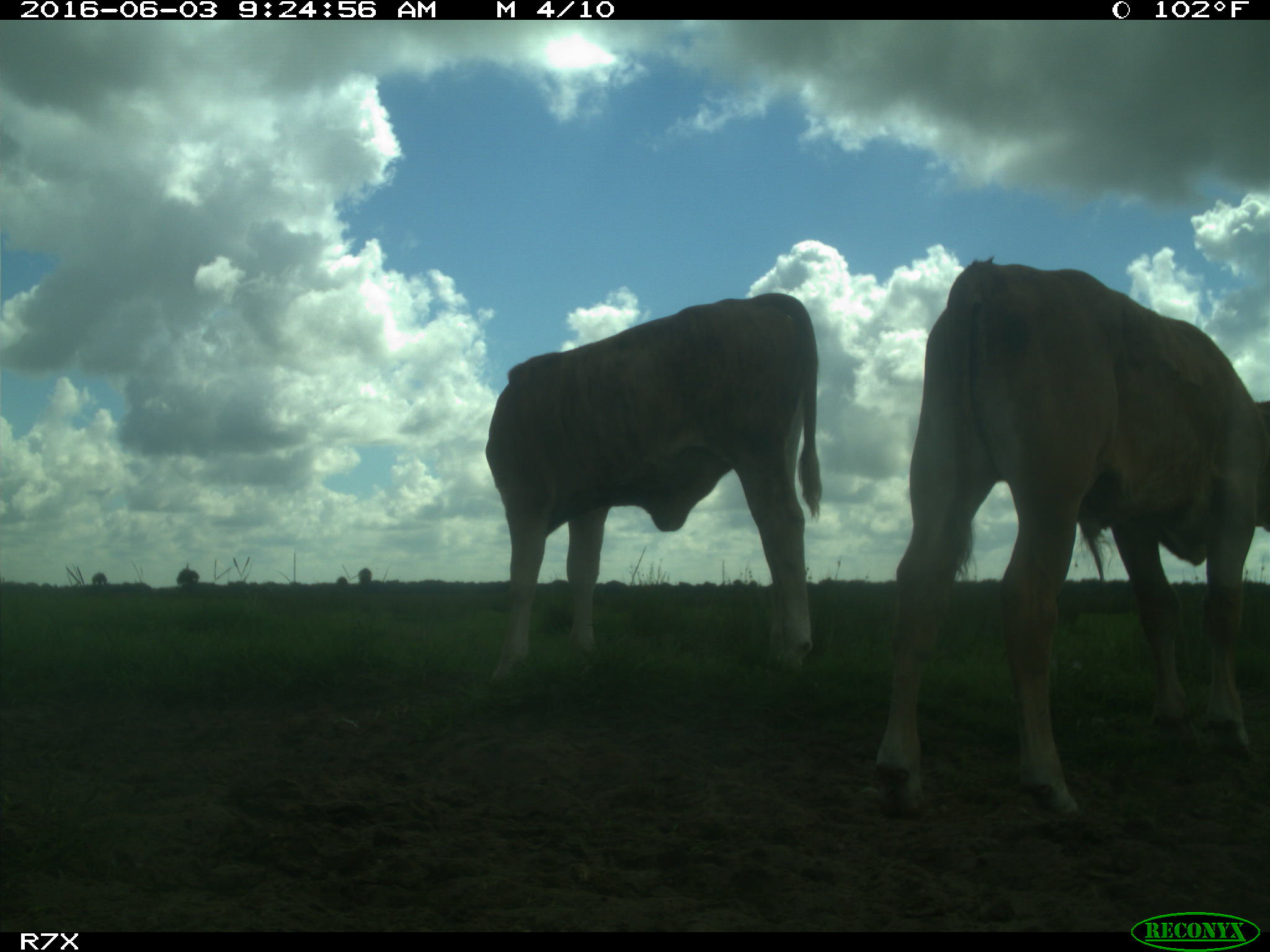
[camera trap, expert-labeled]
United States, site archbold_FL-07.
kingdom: Animalia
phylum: Chordata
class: Mammalia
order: Artiodactyla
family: Bovidae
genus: Bos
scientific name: Bos taurus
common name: domestic cow